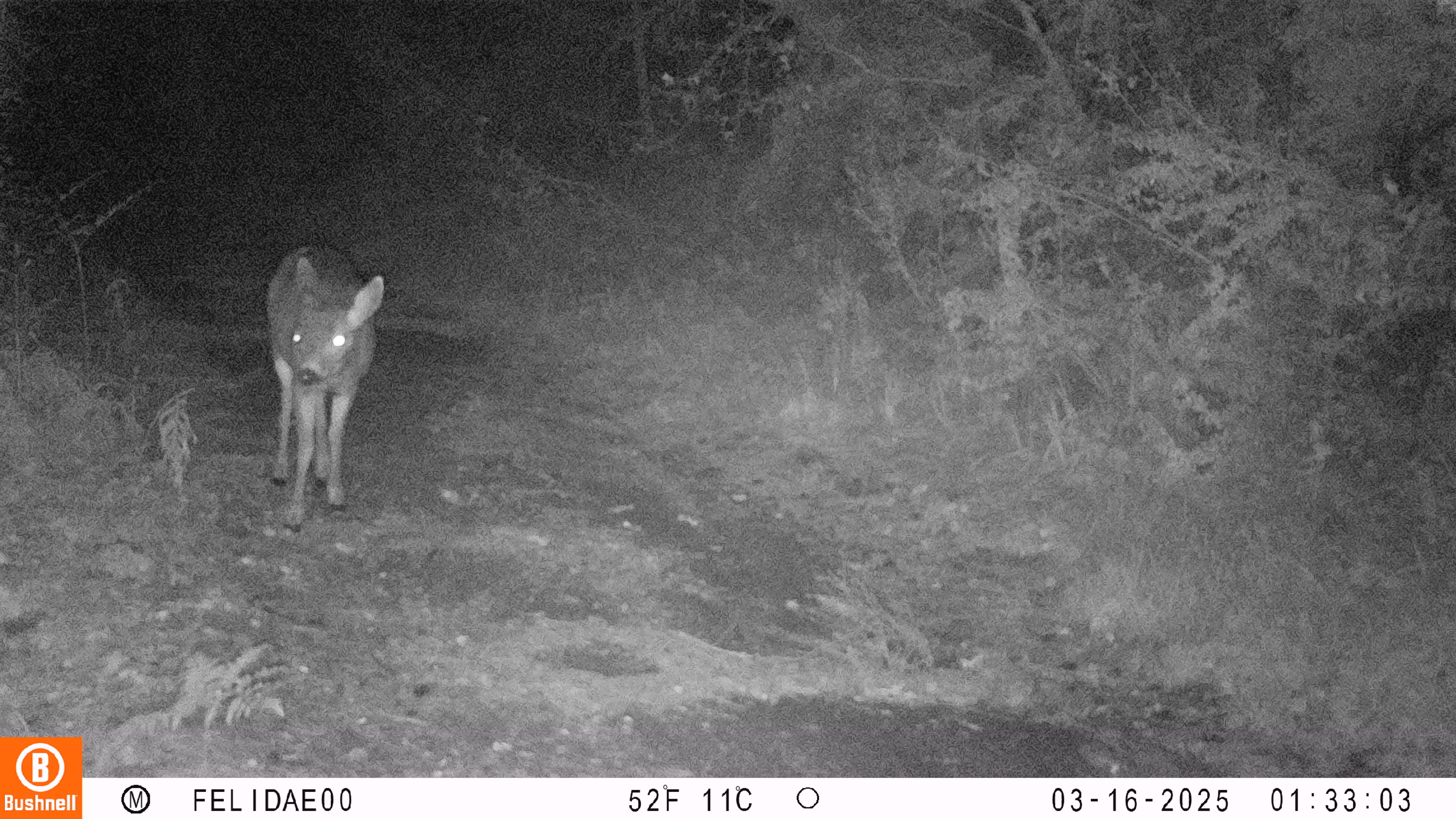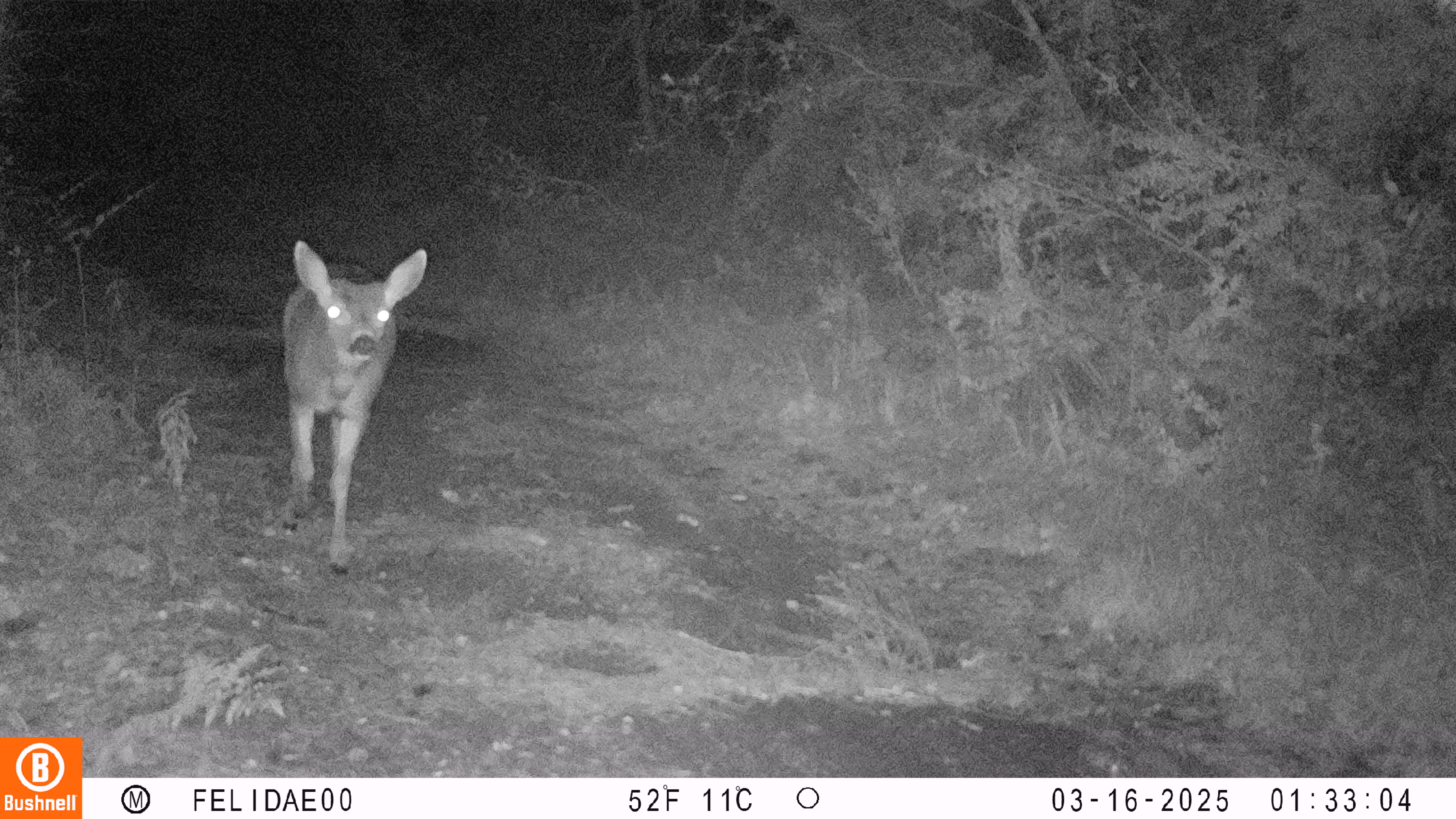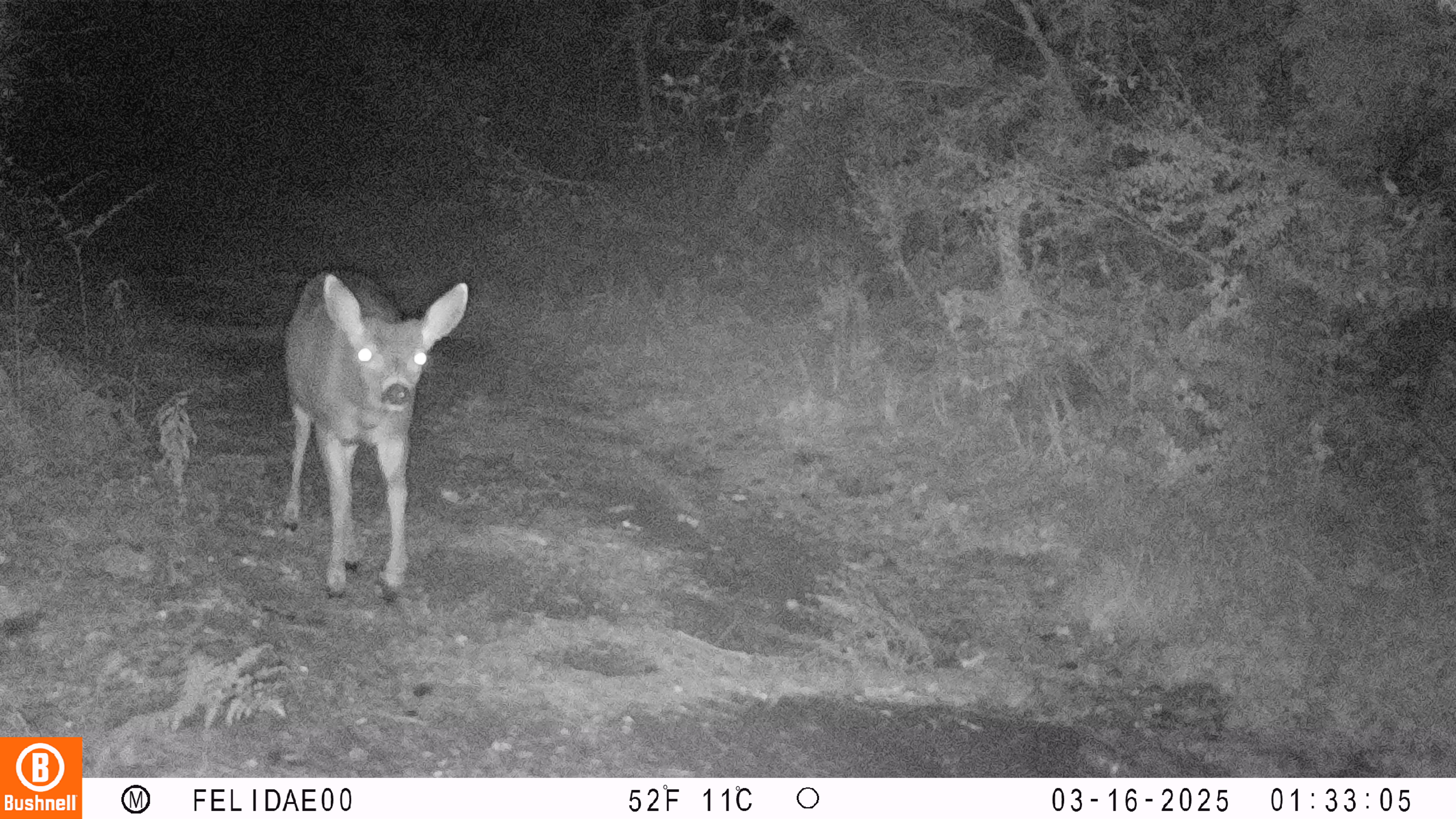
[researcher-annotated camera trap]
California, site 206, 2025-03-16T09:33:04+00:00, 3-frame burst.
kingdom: Animalia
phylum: Chordata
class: Mammalia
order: Artiodactyla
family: Cervidae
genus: Odocoileus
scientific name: Odocoileus hemionus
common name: mule deer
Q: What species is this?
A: Mule deer (Odocoileus hemionus).